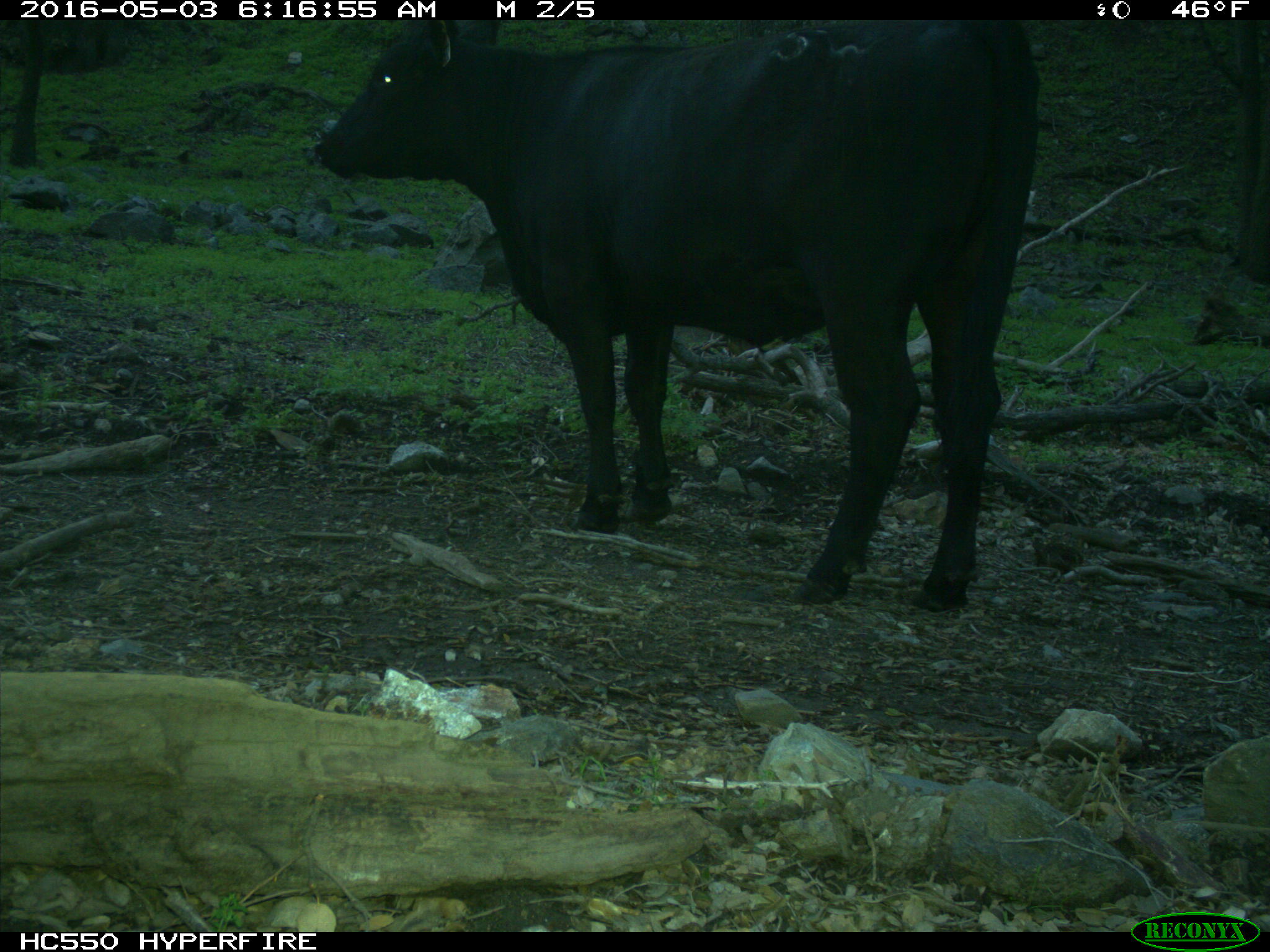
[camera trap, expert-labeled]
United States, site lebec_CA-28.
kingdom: Animalia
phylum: Chordata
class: Mammalia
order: Artiodactyla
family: Bovidae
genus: Bos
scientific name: Bos taurus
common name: domestic cow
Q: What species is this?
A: Bos taurus (domestic cow).